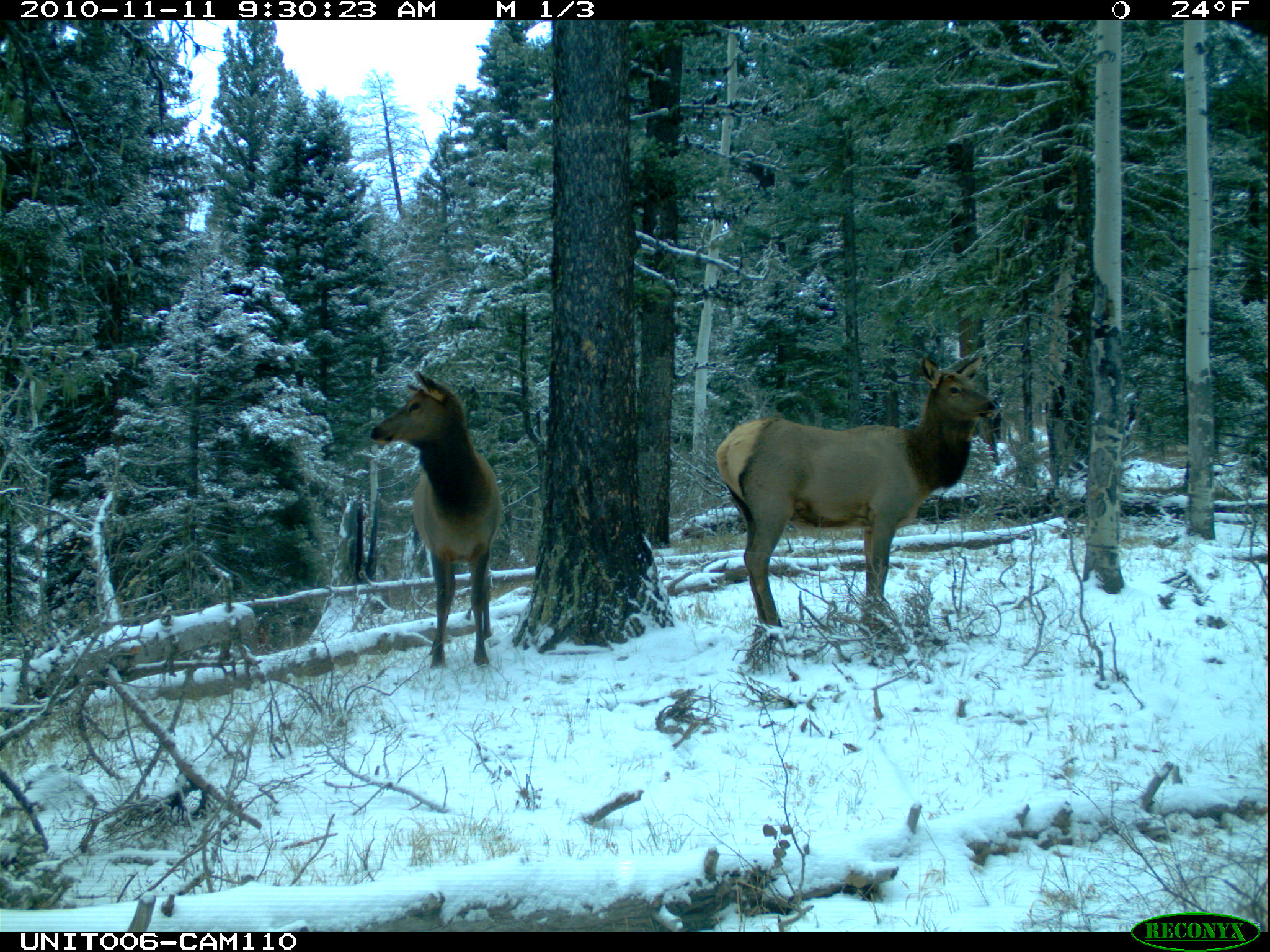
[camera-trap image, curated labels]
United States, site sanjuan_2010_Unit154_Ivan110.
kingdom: Animalia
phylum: Chordata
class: Mammalia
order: Artiodactyla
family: Cervidae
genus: Cervus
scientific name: Cervus elaphus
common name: red deer